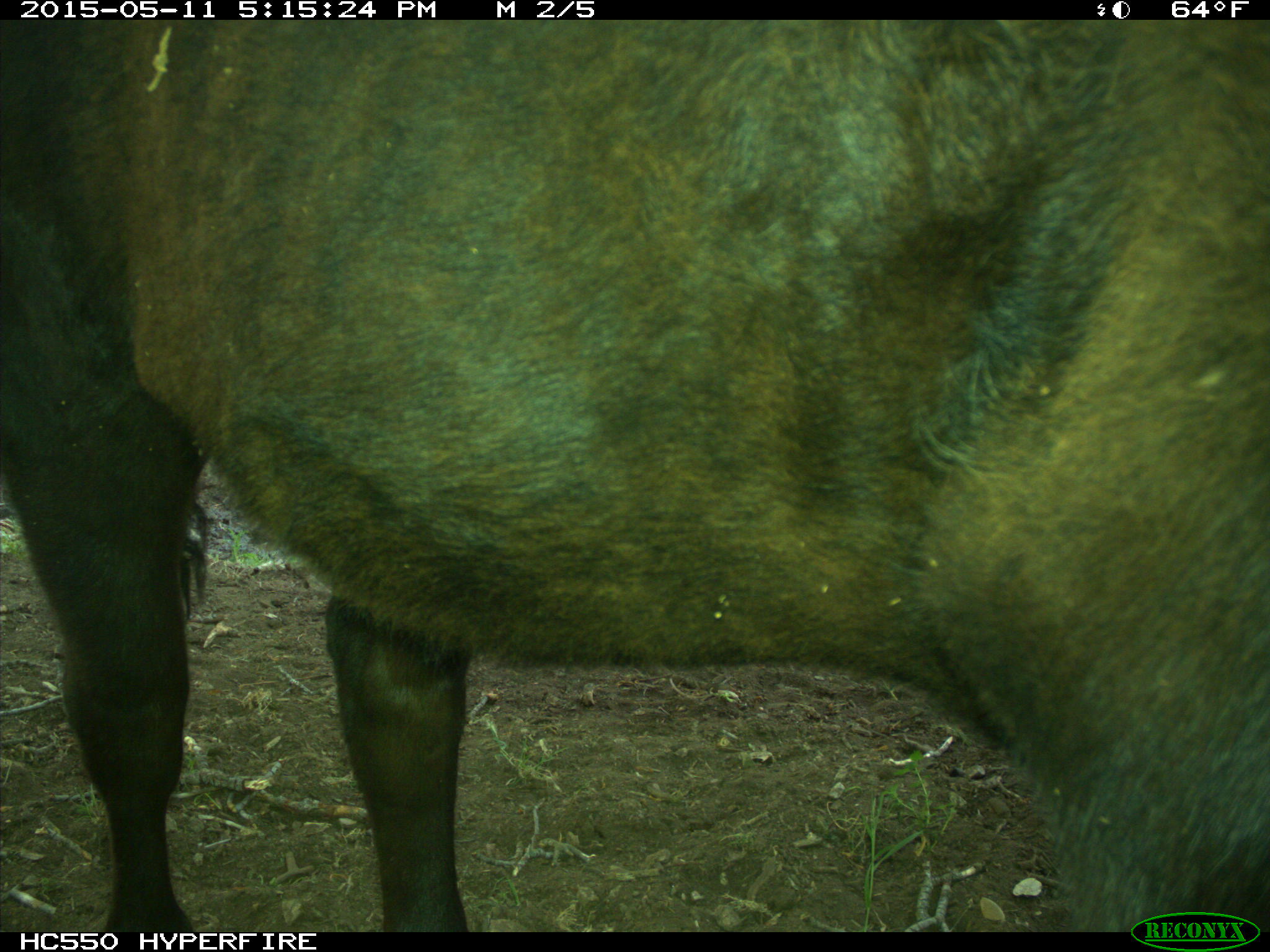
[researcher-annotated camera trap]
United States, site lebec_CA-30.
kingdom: Animalia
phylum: Chordata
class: Mammalia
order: Artiodactyla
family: Bovidae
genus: Bos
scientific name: Bos taurus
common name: domestic cow